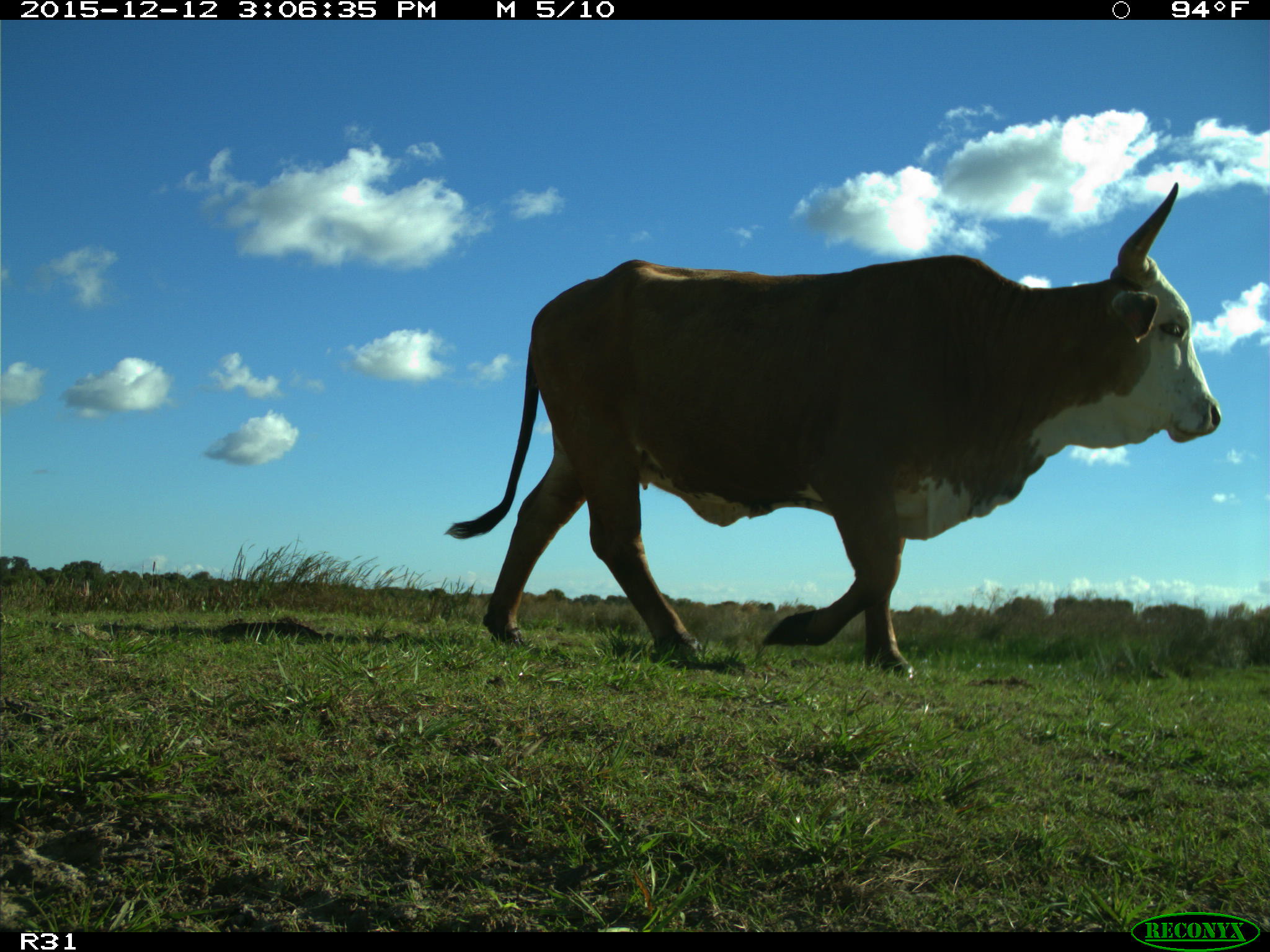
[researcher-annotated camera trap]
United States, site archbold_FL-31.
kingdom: Animalia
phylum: Chordata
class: Mammalia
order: Artiodactyla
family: Bovidae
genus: Bos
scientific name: Bos taurus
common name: domestic cow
Bos taurus (domestic cow).